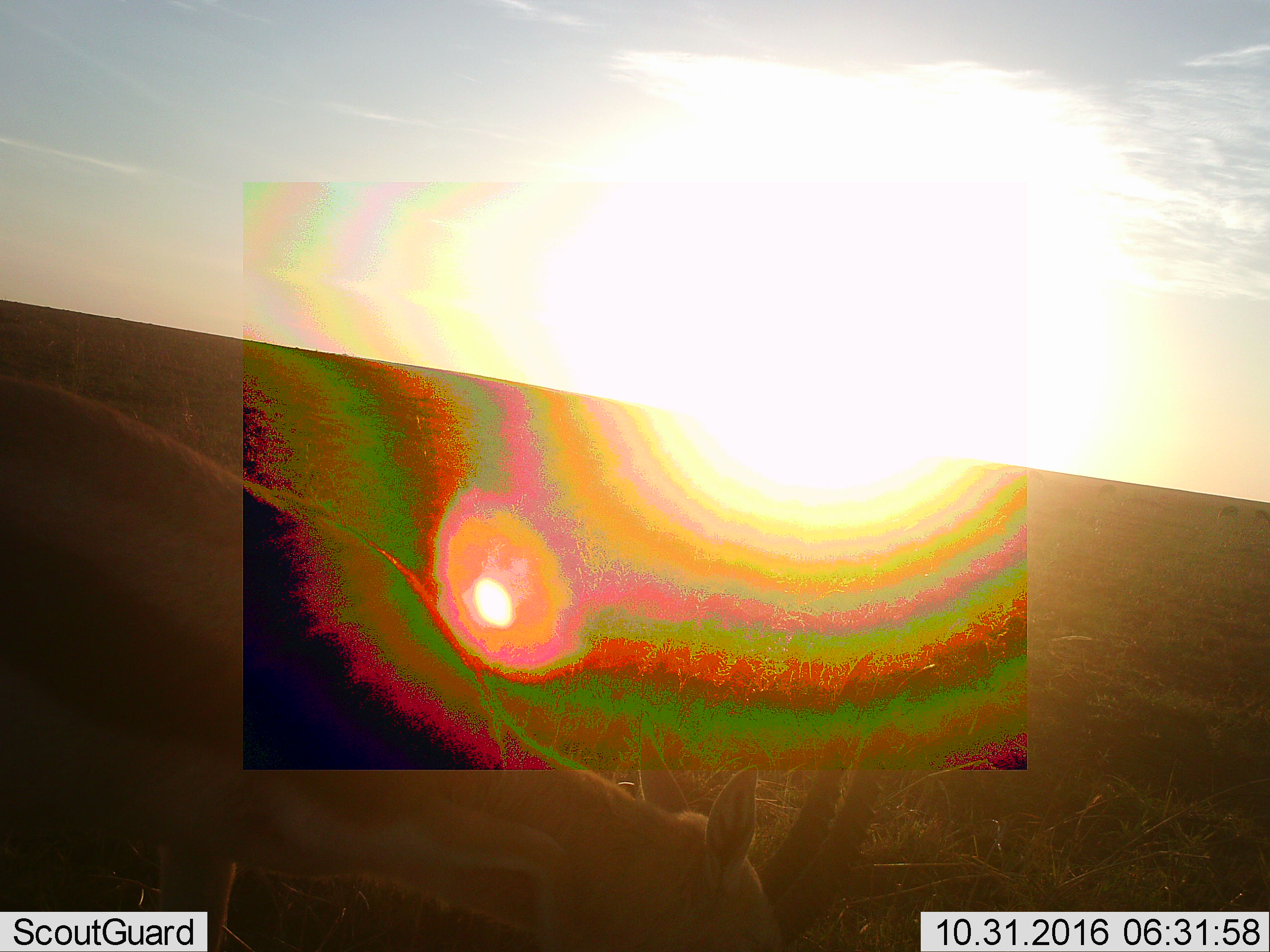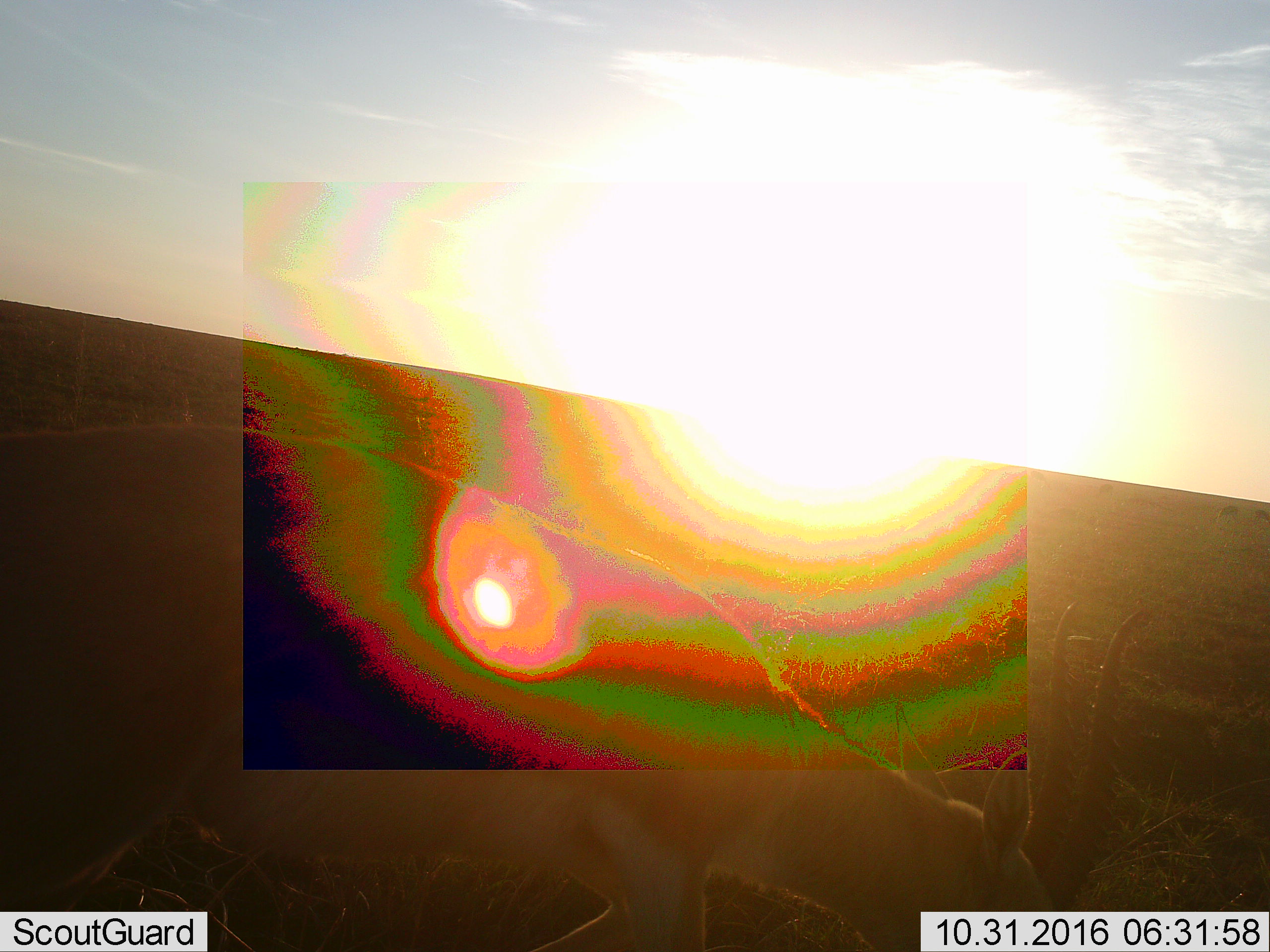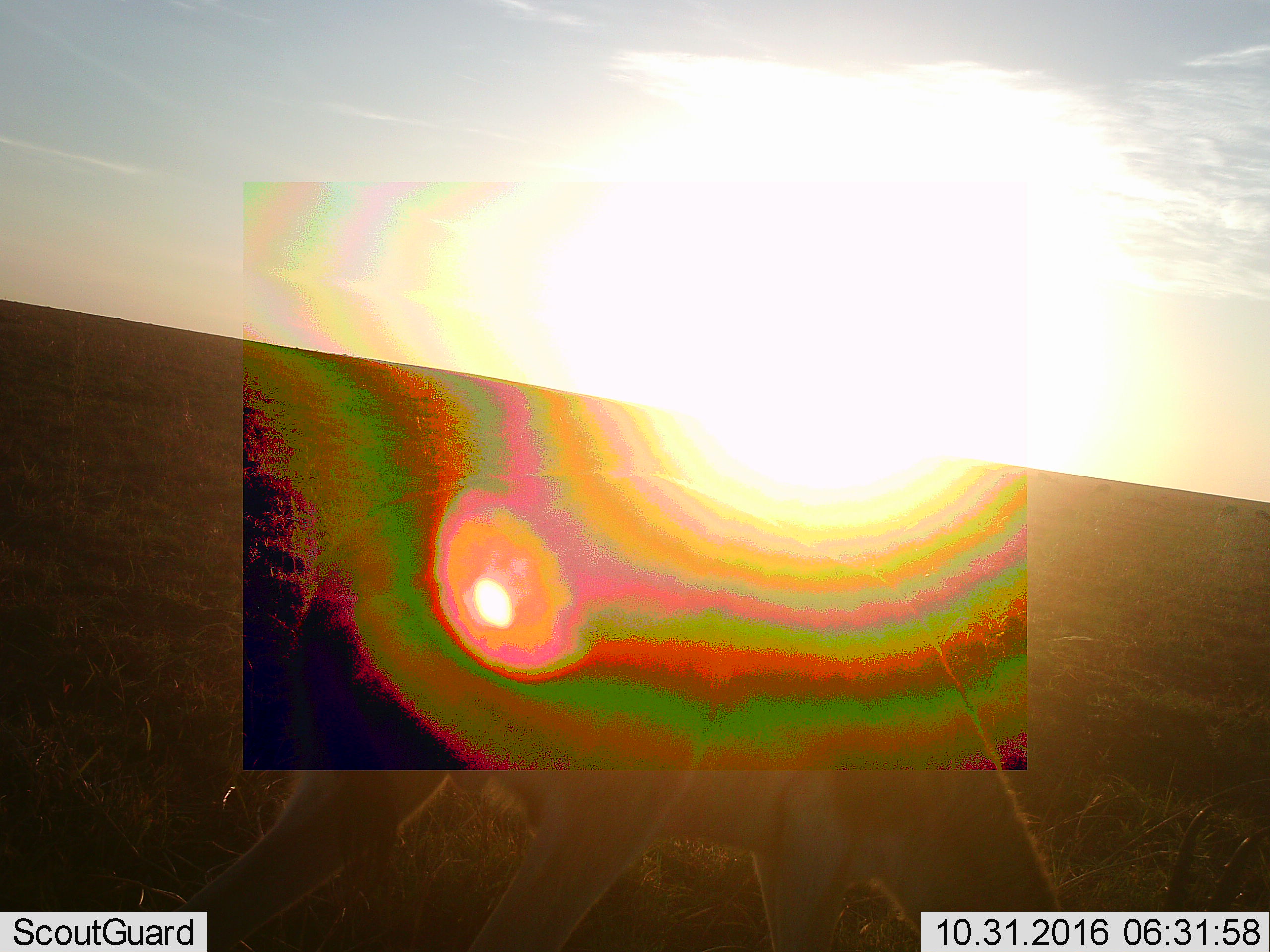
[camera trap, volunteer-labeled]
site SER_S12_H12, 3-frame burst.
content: unidentified animal